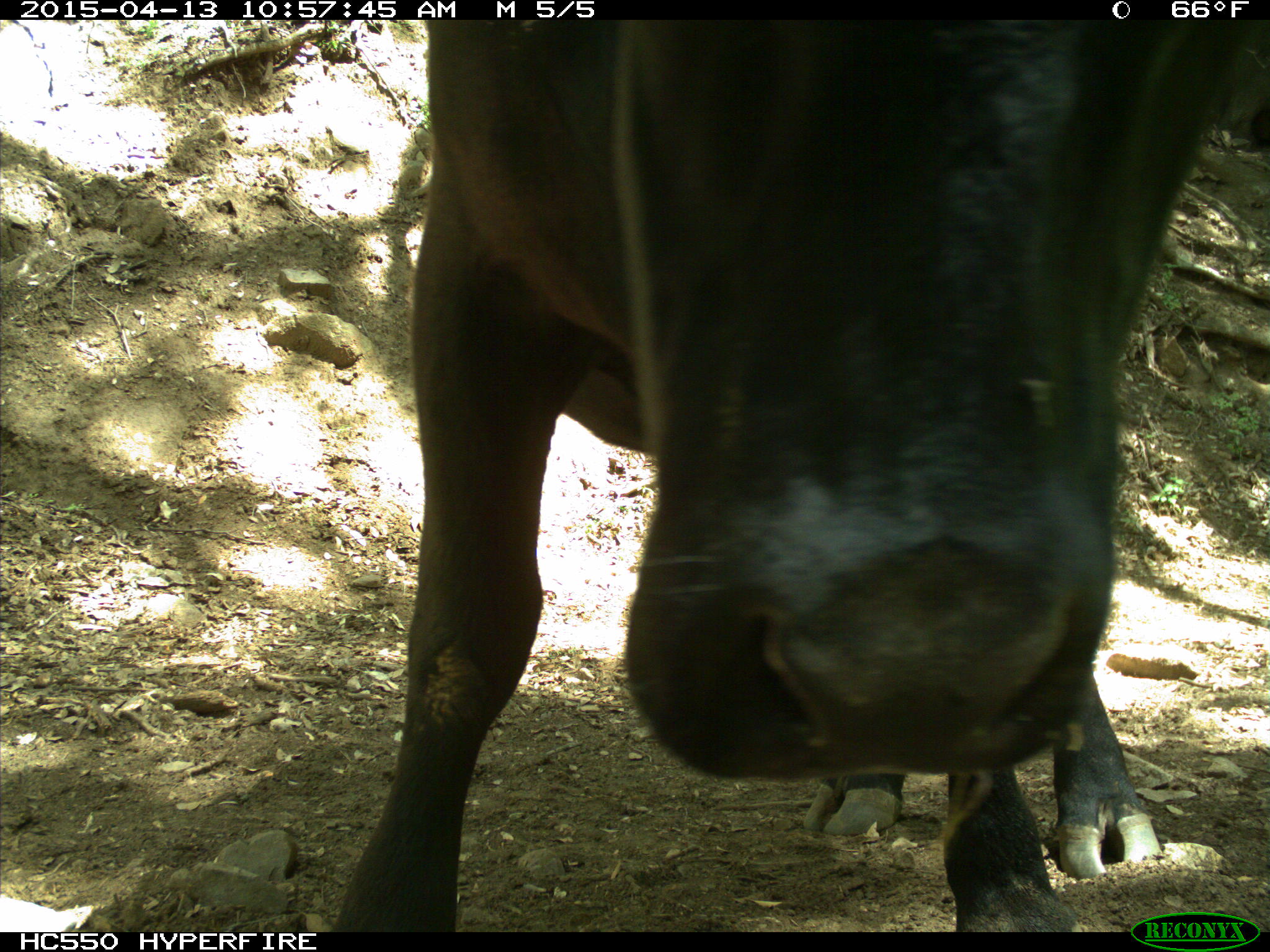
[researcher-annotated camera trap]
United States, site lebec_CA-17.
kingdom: Animalia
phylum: Chordata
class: Mammalia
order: Artiodactyla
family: Bovidae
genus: Bos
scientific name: Bos taurus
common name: domestic cow